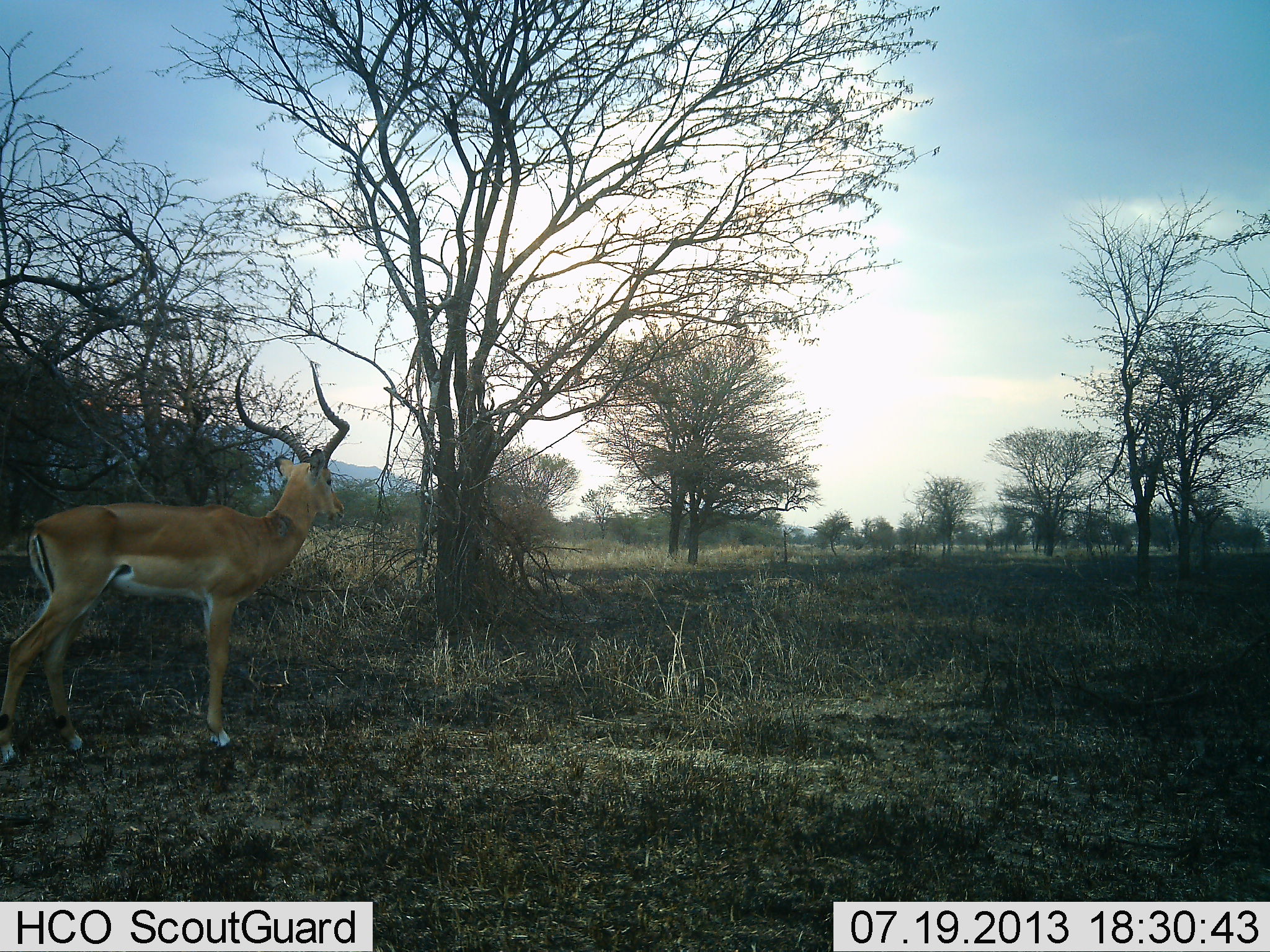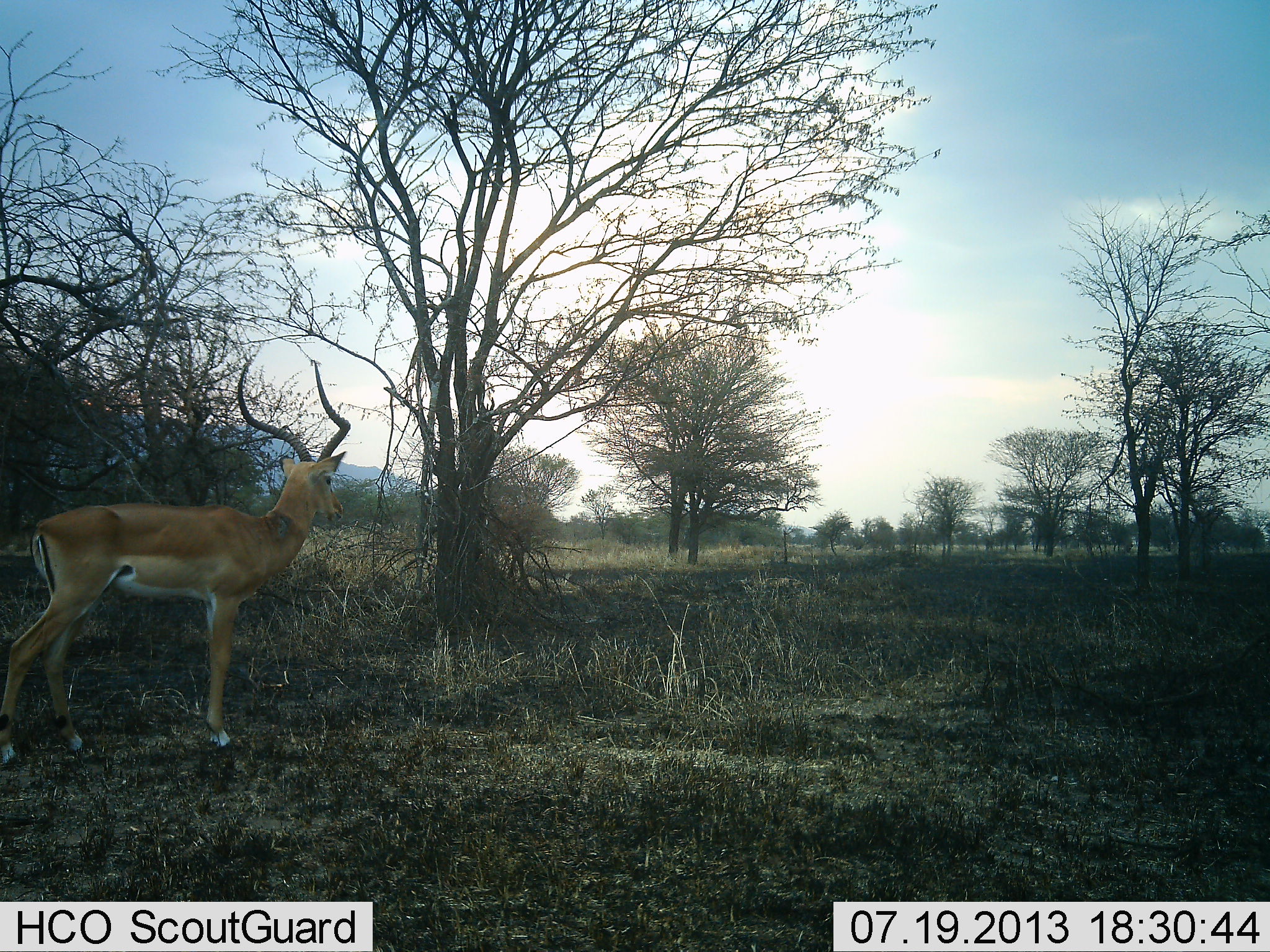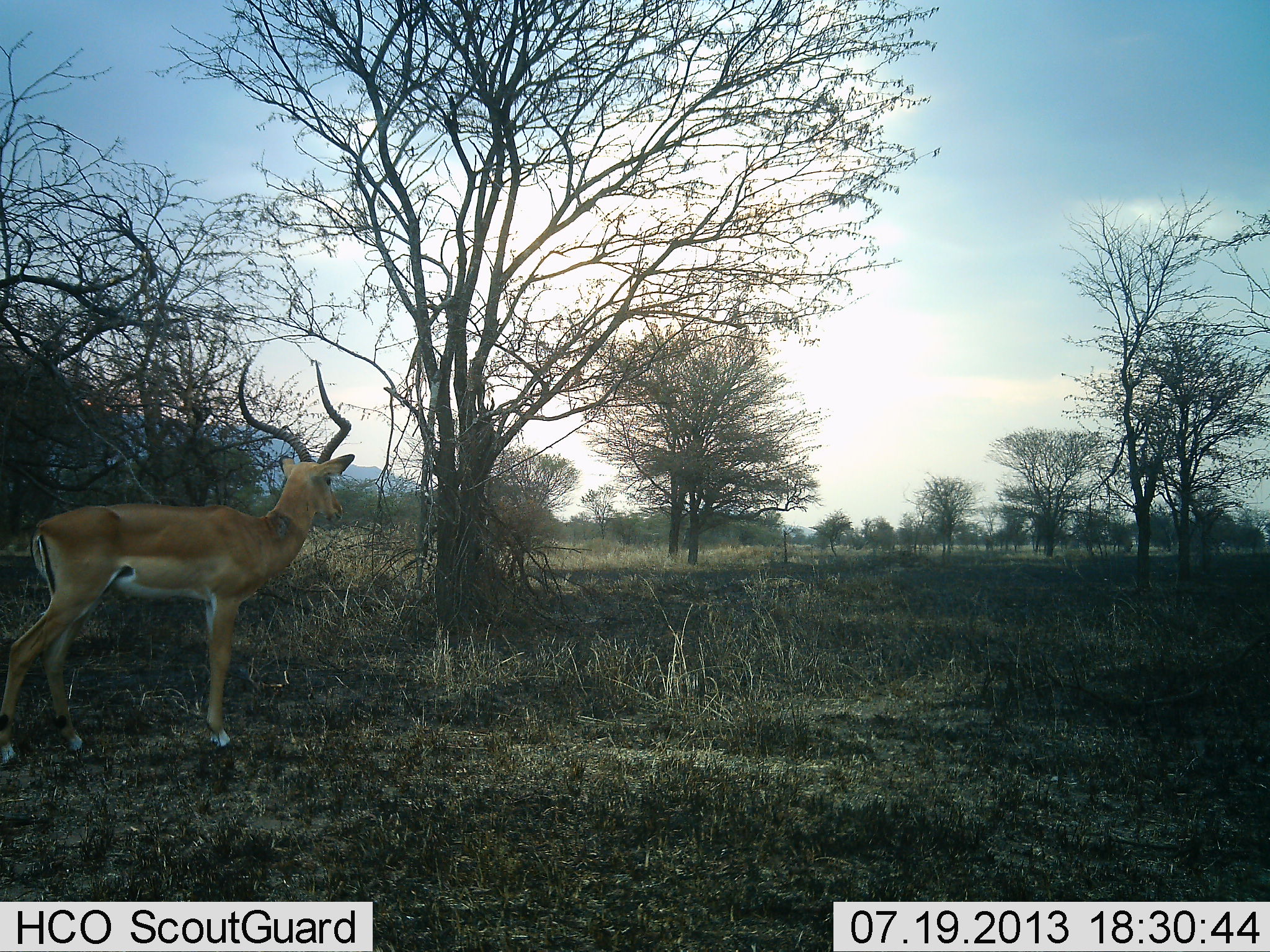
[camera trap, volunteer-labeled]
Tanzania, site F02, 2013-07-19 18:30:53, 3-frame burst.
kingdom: Animalia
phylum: Chordata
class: Mammalia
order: Artiodactyla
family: Bovidae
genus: Aepyceros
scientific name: Aepyceros melampus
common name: impala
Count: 1.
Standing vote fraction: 100%.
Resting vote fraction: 0%.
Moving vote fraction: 0%.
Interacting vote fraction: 0%.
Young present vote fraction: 0%.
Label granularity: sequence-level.